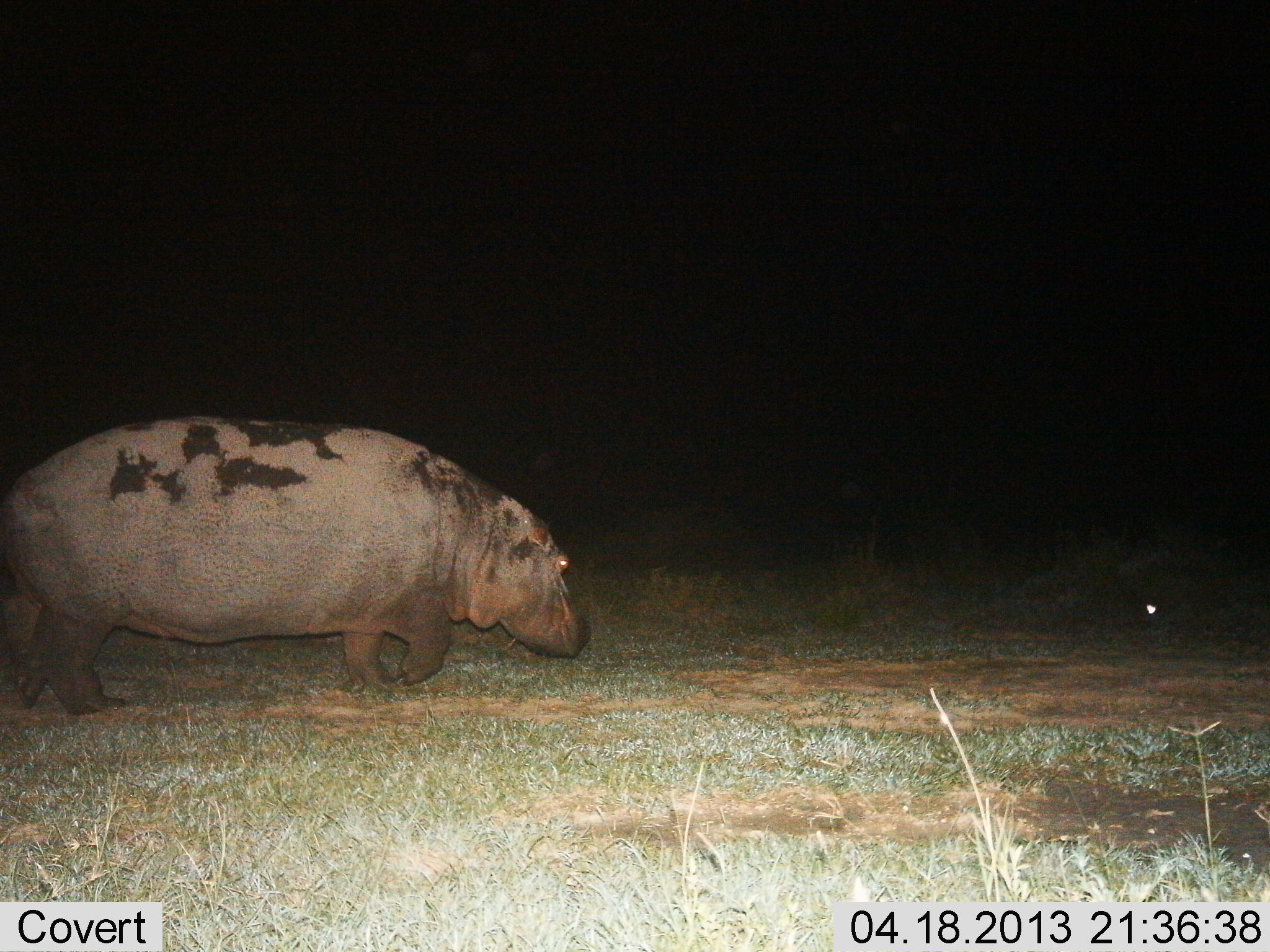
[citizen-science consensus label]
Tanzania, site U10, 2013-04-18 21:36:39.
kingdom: Animalia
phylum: Chordata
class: Mammalia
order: Artiodactyla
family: Hippopotamidae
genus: Hippopotamus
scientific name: Hippopotamus amphibius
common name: hippopotamus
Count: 1.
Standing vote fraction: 7%.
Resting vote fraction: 0%.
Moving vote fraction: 93%.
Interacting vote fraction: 0%.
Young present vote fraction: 0%.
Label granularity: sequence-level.